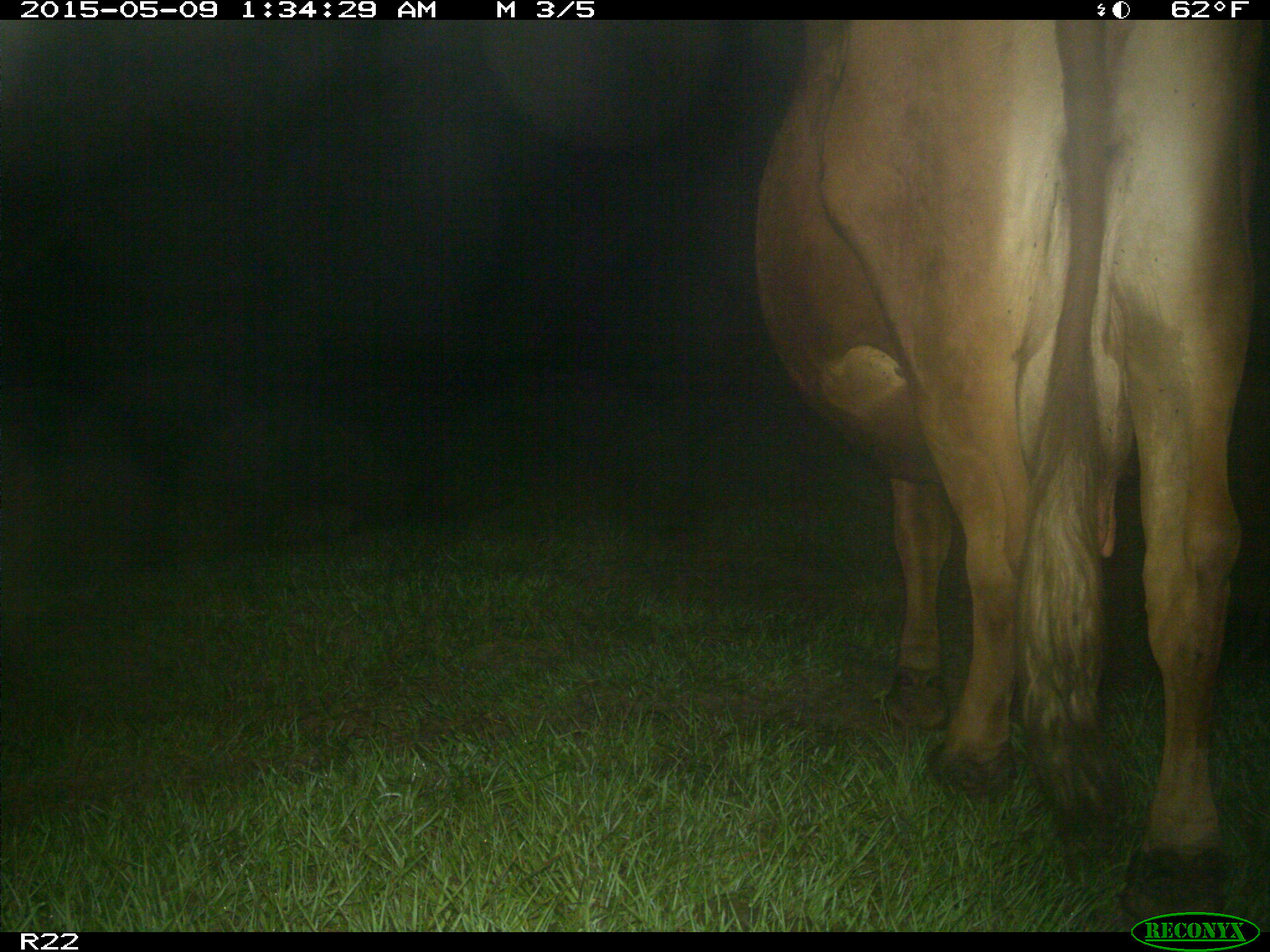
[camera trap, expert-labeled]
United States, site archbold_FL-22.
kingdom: Animalia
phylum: Chordata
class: Mammalia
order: Artiodactyla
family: Bovidae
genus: Bos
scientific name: Bos taurus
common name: domestic cow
Bos taurus (domestic cow).